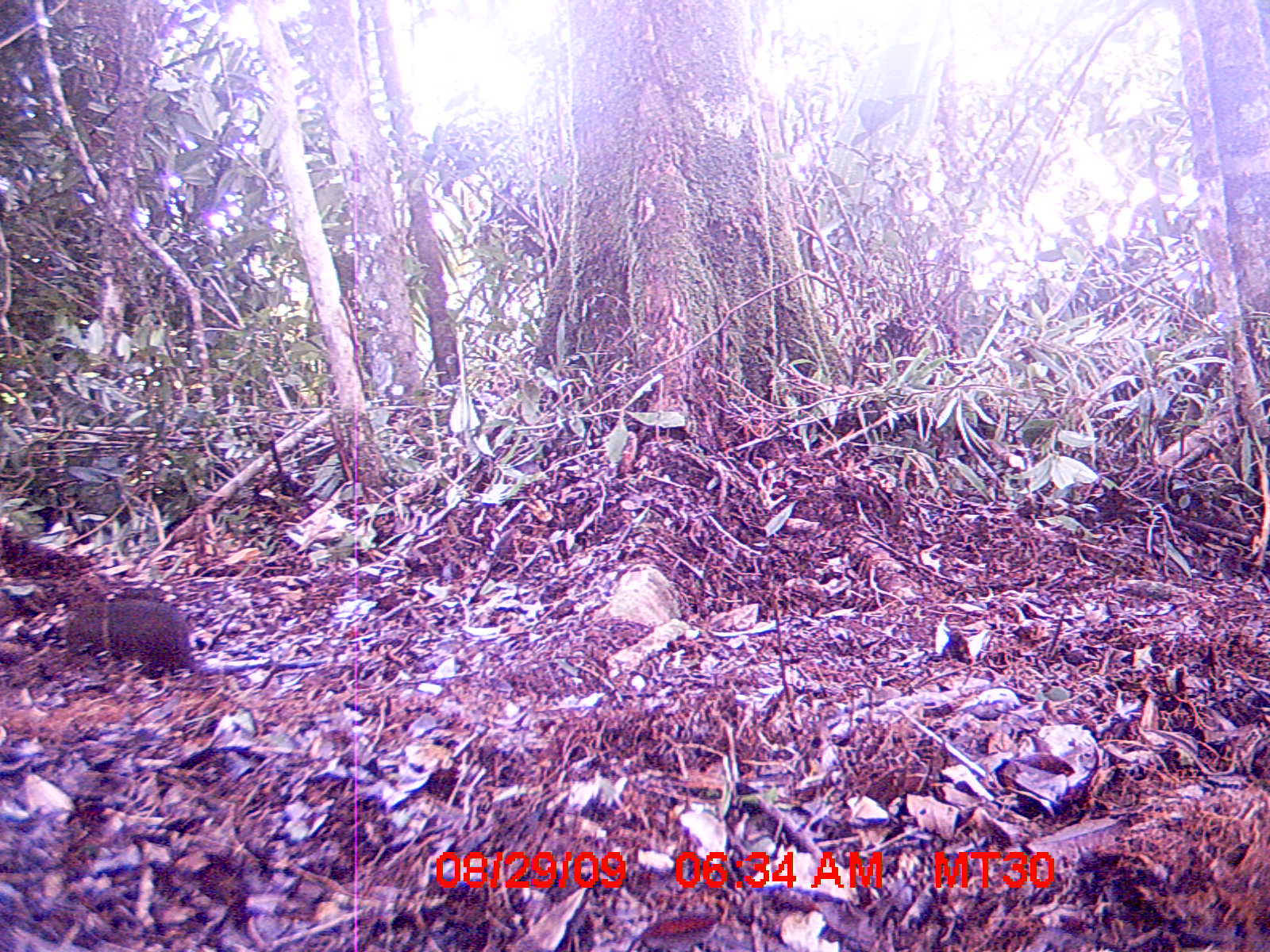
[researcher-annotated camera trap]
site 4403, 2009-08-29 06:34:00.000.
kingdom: Animalia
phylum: Chordata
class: Mammalia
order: Rodentia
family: Nesomyidae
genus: Nesomys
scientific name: Nesomys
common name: nesomys rodents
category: nesomys sp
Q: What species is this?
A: Nesomys sp (nesomys rodents) (Nesomys).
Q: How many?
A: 1.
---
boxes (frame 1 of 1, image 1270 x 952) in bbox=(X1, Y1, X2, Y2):
nesomys sp: bbox=(62, 597, 328, 679)